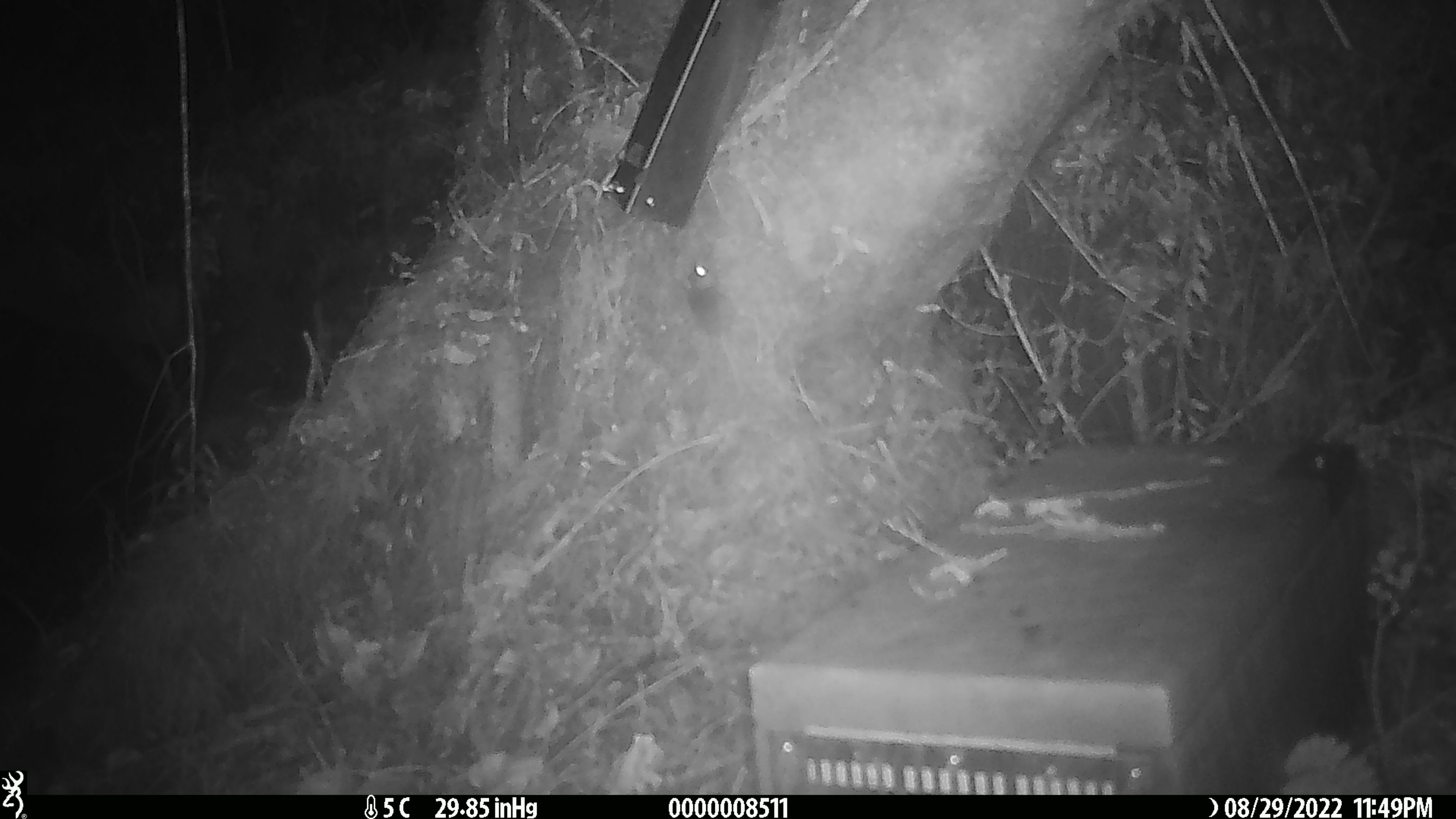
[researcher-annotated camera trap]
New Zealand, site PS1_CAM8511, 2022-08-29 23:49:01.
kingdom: Animalia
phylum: Chordata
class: Mammalia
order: Rodentia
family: Muridae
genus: Mus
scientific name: Mus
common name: mouse